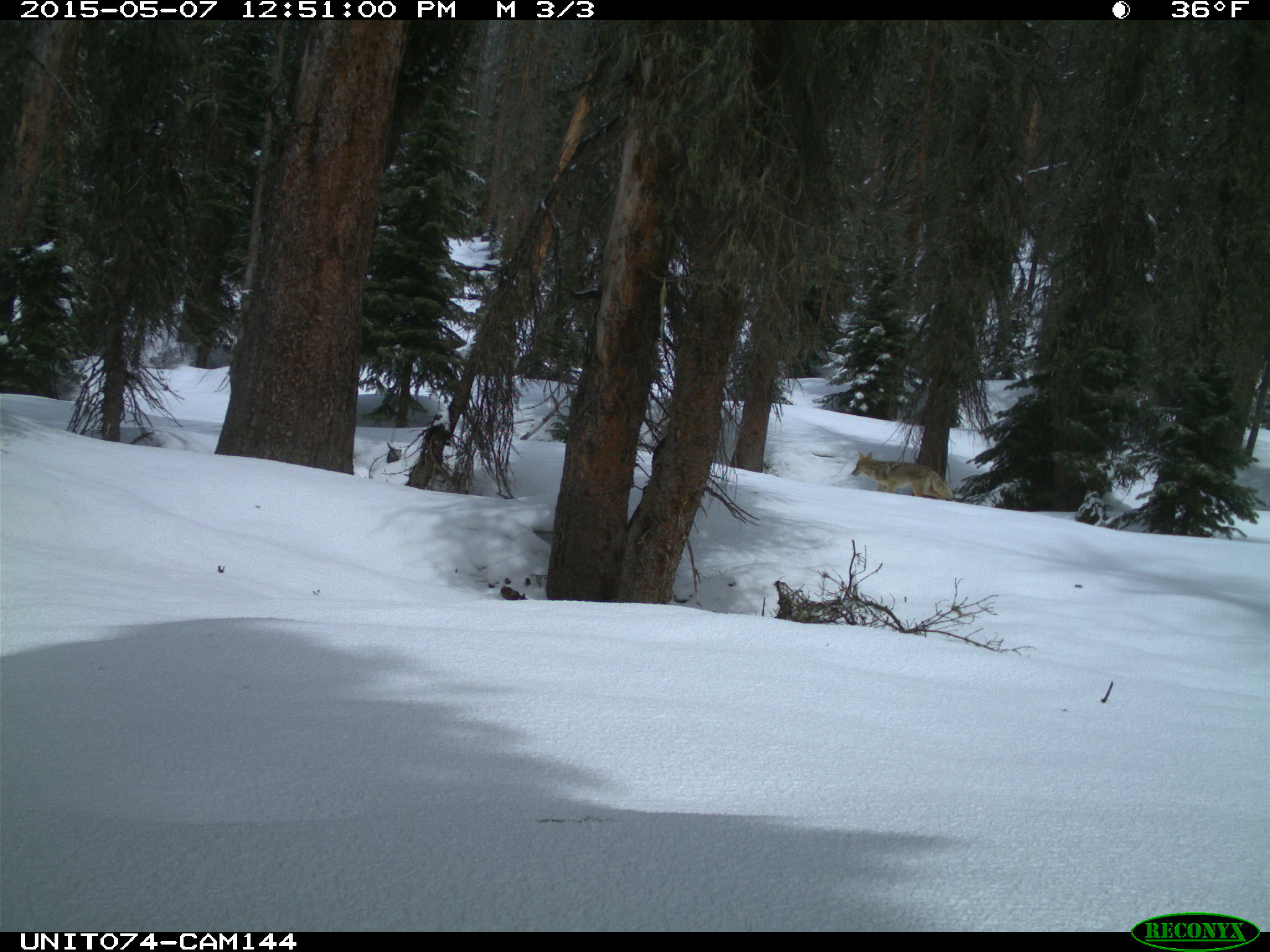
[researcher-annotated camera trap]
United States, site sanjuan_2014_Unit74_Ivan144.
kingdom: Animalia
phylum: Chordata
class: Mammalia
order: Carnivora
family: Canidae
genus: Canis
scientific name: Canis latrans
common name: coyote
Canis latrans (coyote).